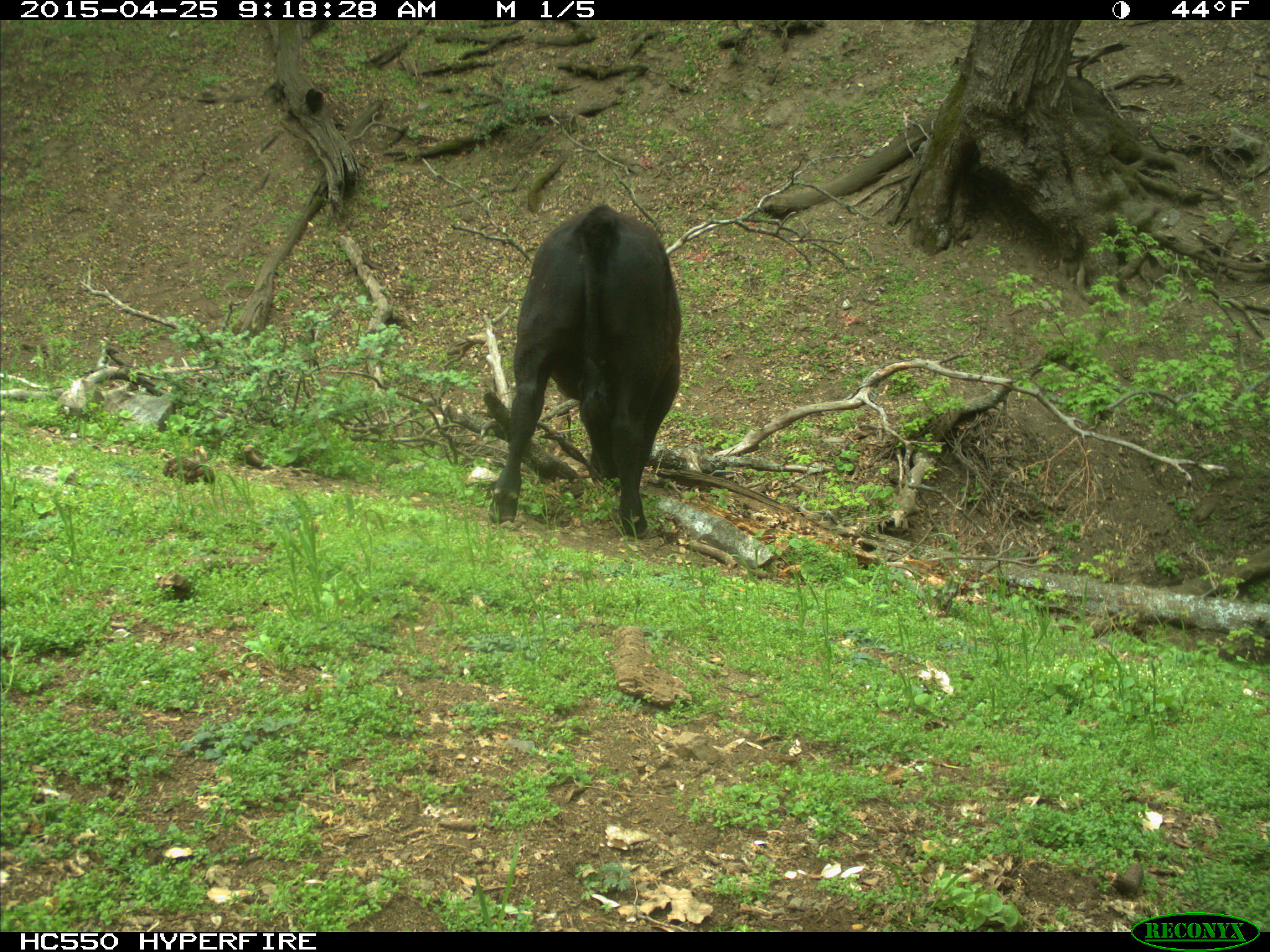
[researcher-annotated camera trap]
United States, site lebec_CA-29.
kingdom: Animalia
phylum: Chordata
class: Mammalia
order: Artiodactyla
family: Bovidae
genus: Bos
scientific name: Bos taurus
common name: domestic cow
Bos taurus (domestic cow).